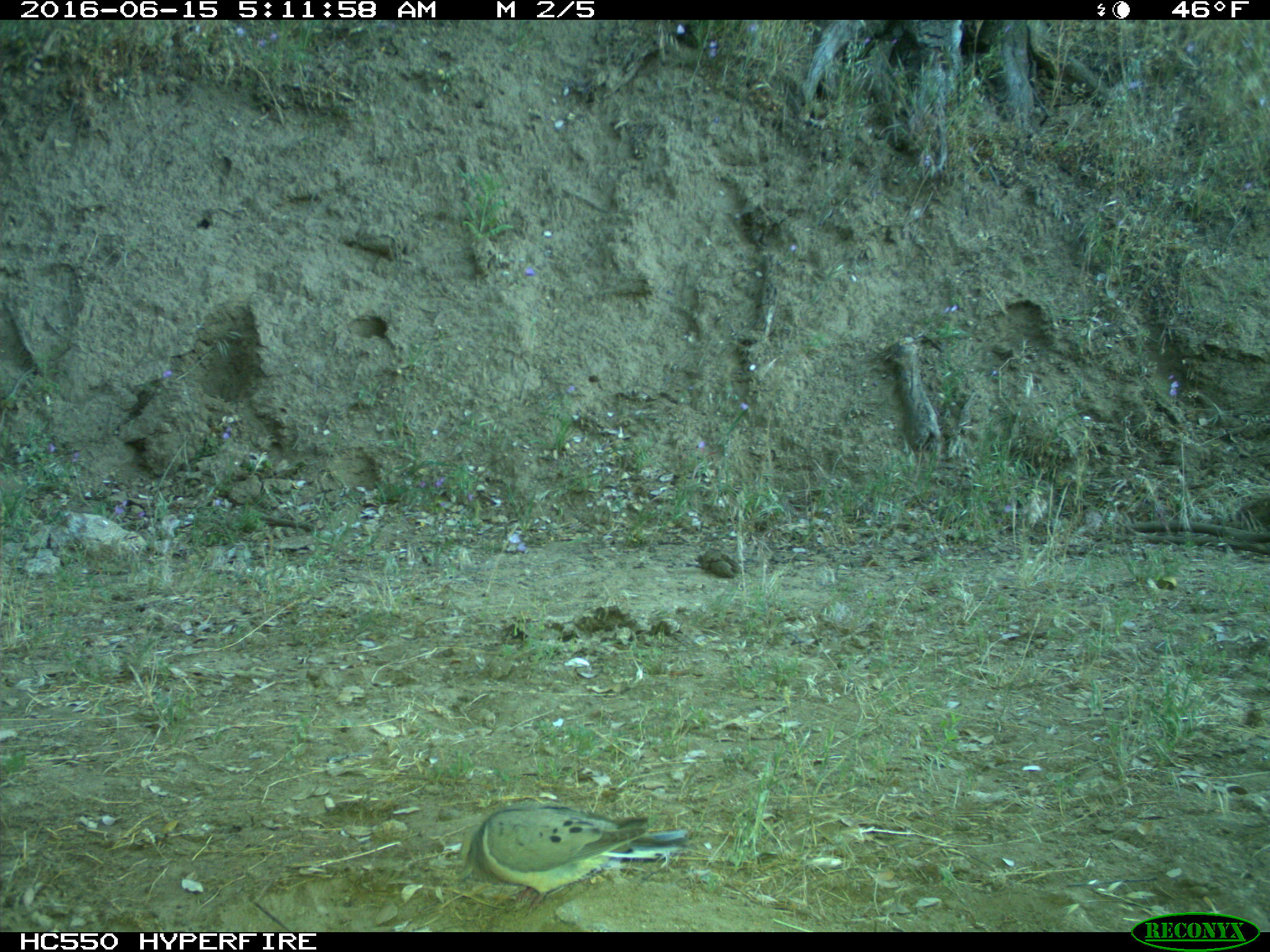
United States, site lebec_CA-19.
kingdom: Animalia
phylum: Chordata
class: Aves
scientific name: Aves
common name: birds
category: unidentified bird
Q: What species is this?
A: Unidentified bird (birds) (Aves).